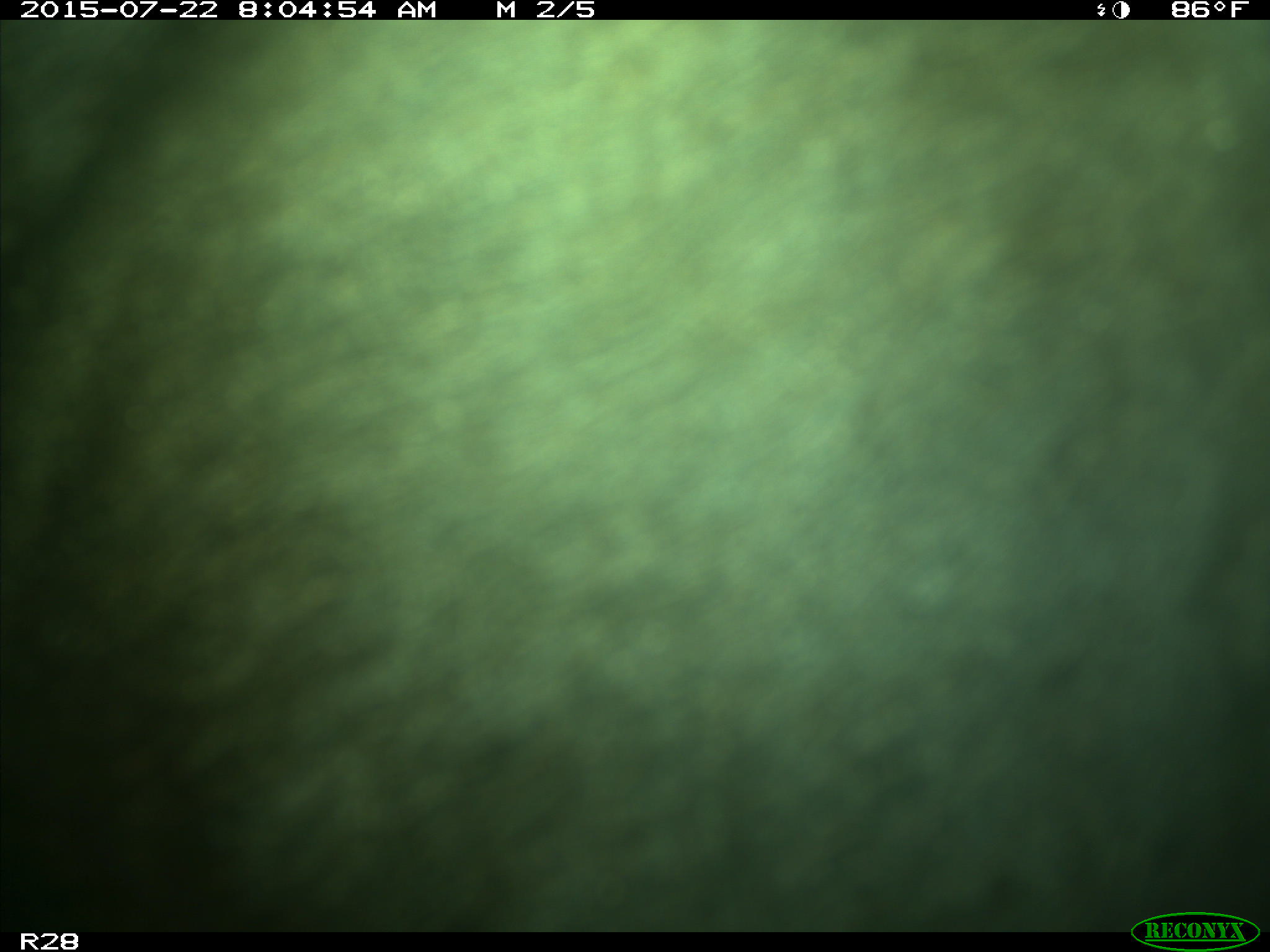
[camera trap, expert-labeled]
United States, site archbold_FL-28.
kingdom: Animalia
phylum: Chordata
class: Mammalia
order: Artiodactyla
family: Bovidae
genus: Bos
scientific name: Bos taurus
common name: domestic cow